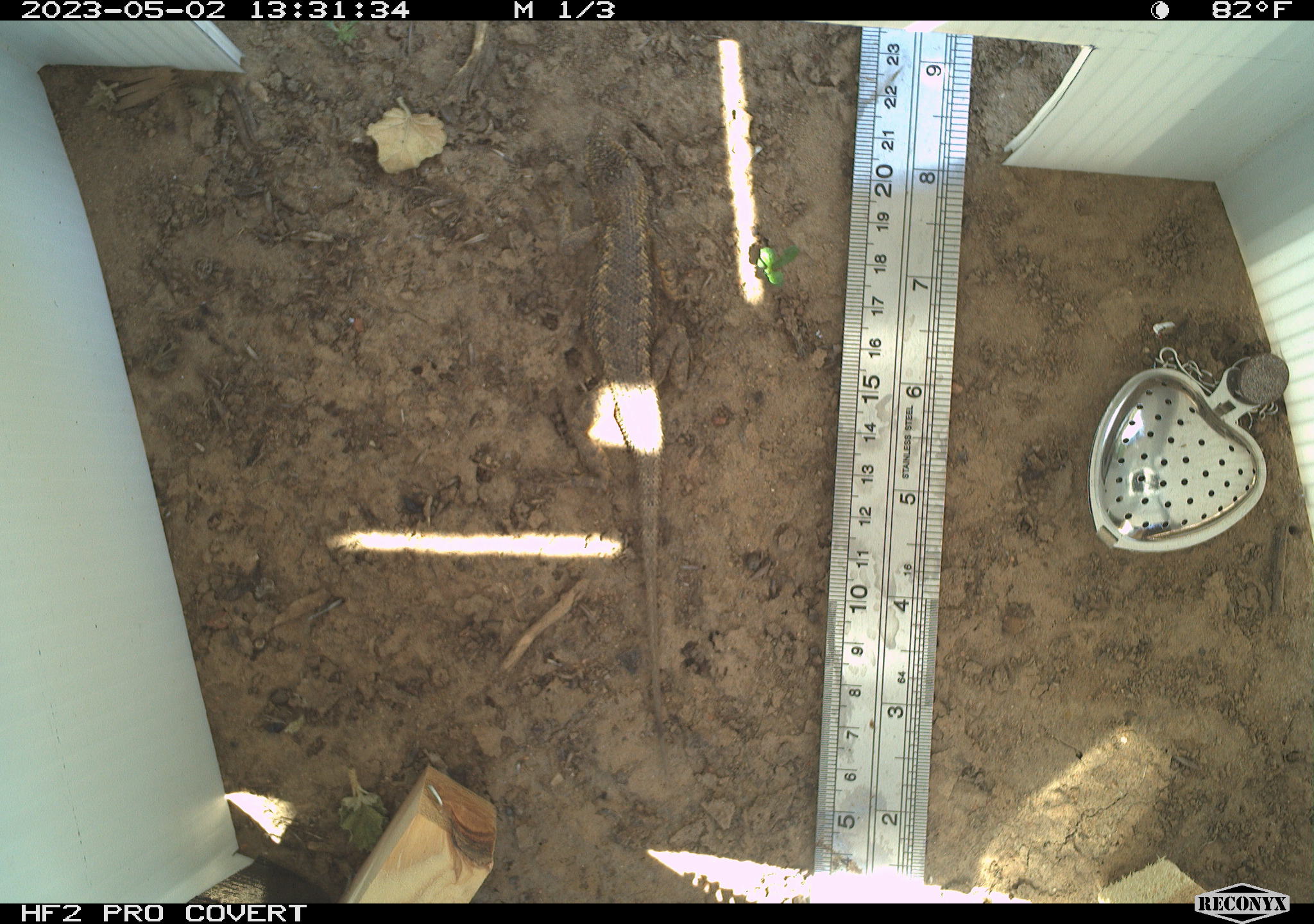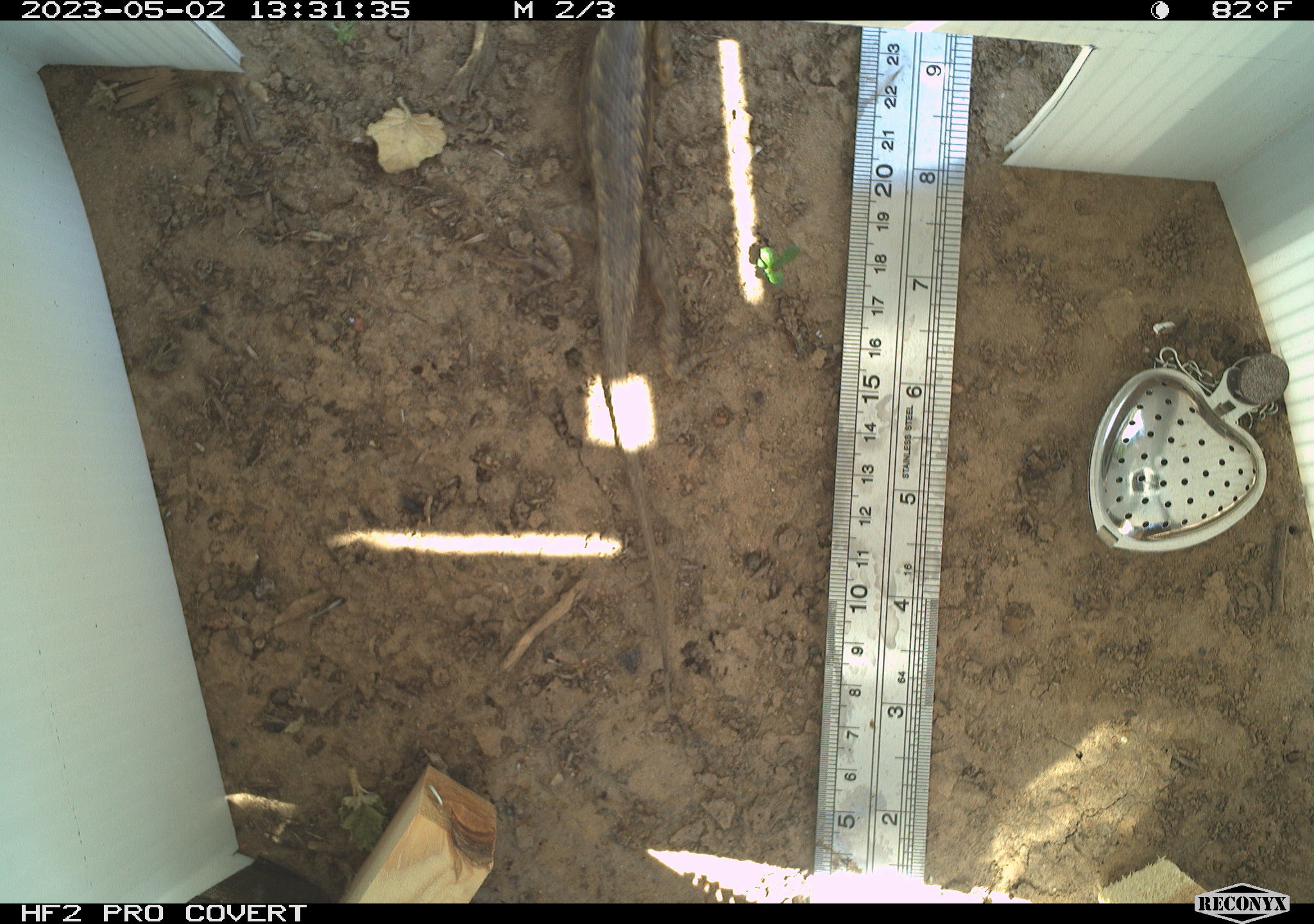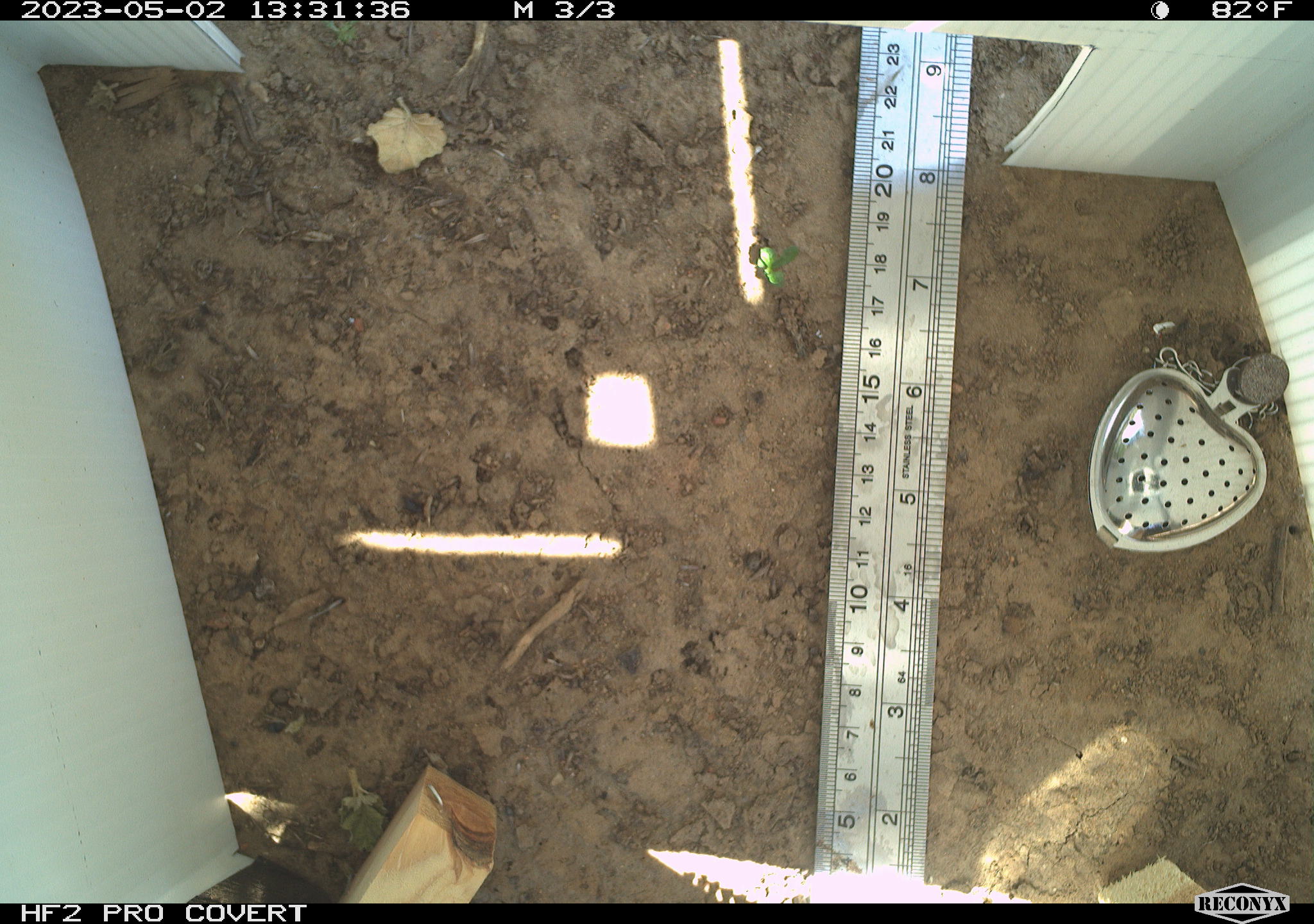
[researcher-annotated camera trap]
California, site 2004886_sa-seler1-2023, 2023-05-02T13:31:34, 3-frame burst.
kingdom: Animalia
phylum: Chordata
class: Reptilia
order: Squamata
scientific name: Squamata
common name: lizards and snakes